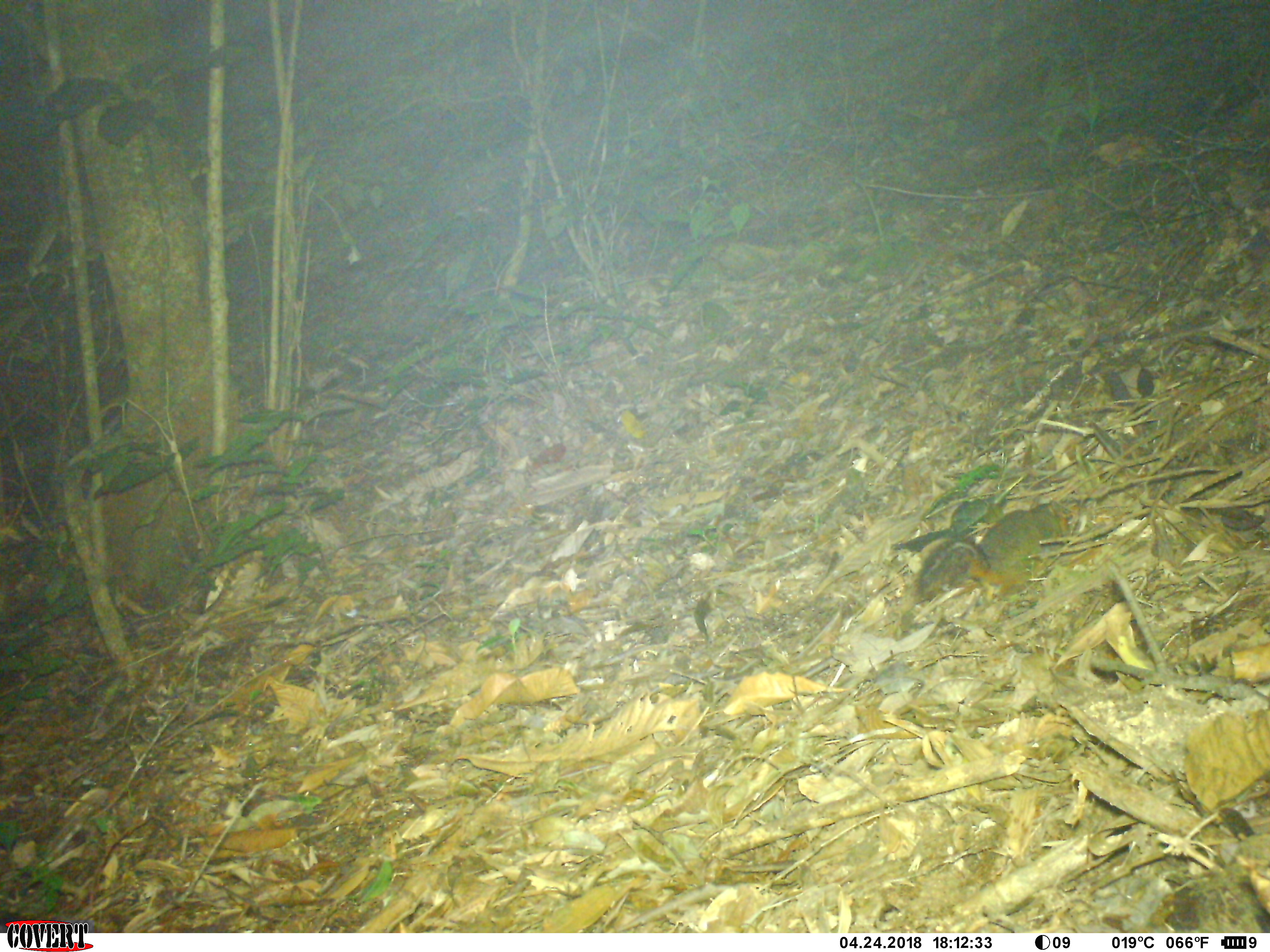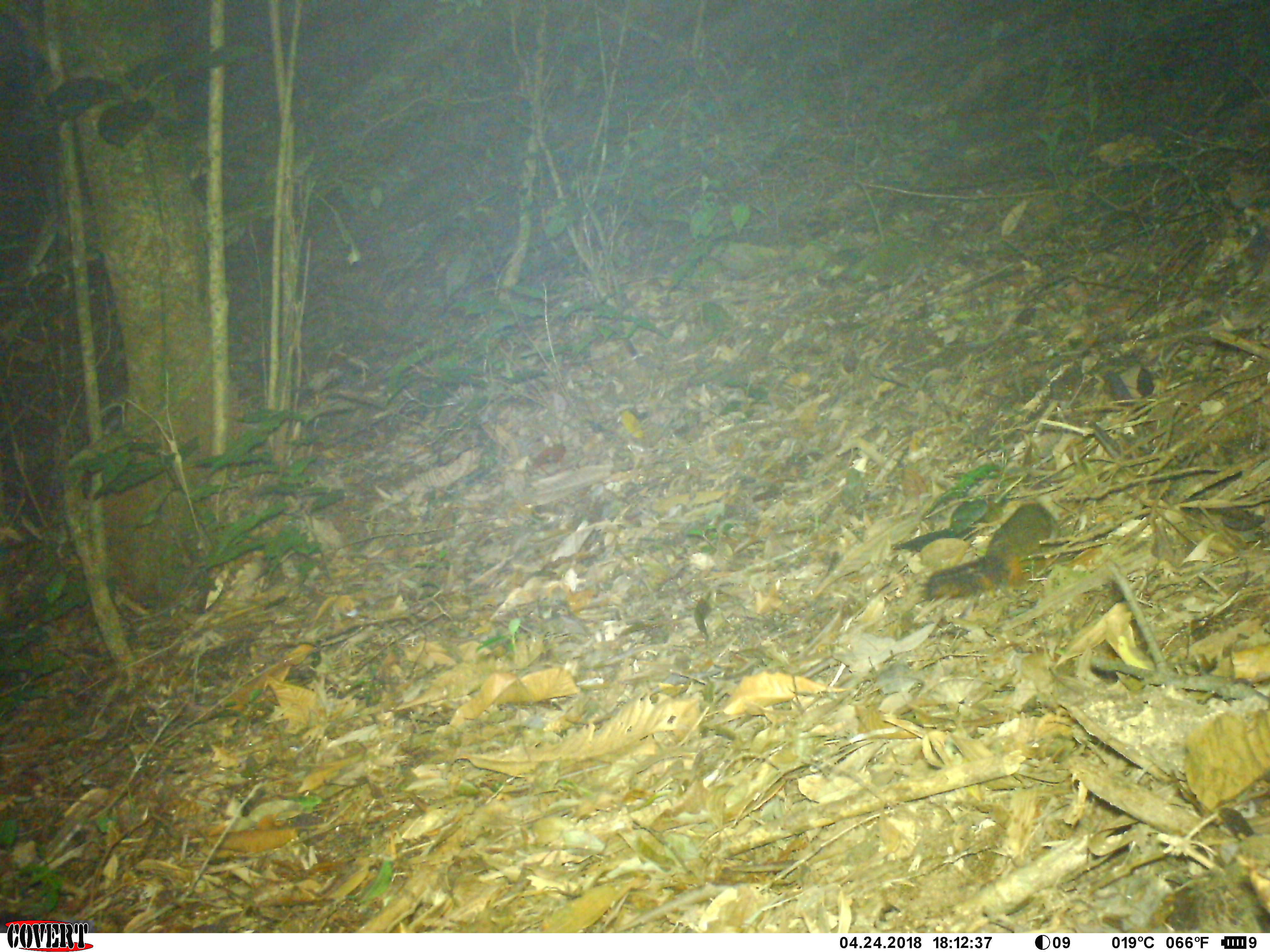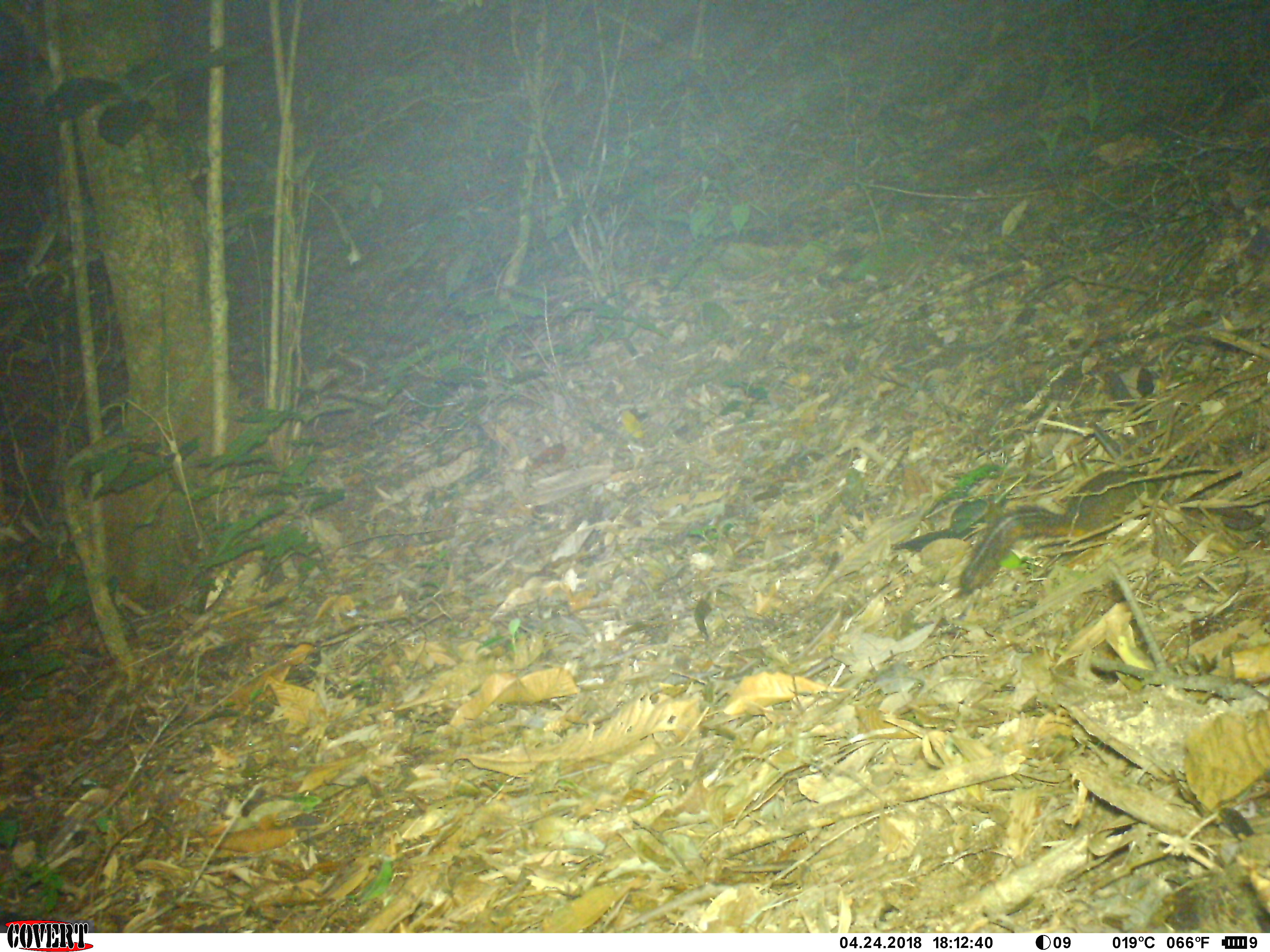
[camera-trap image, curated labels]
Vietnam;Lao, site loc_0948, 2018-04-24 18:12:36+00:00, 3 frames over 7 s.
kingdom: Animalia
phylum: Chordata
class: Mammalia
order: Rodentia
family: Sciuridae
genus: Dremomys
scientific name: Dremomys rufigenis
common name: red-cheeked squirrel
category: red cheeked squirrel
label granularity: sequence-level